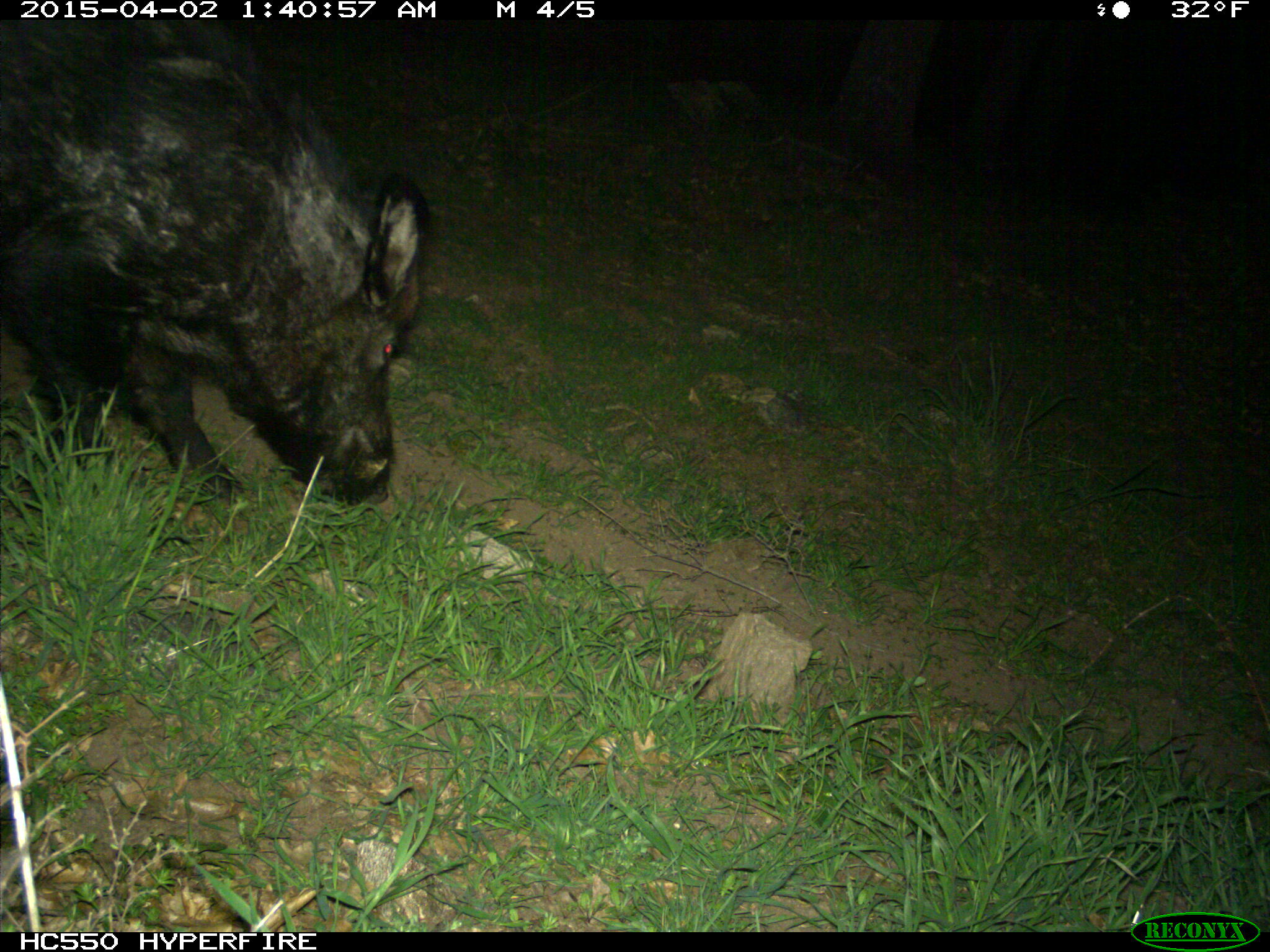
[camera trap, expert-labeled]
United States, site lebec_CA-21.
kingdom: Animalia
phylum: Chordata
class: Mammalia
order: Artiodactyla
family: Suidae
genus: Sus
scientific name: Sus scrofa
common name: wild boar